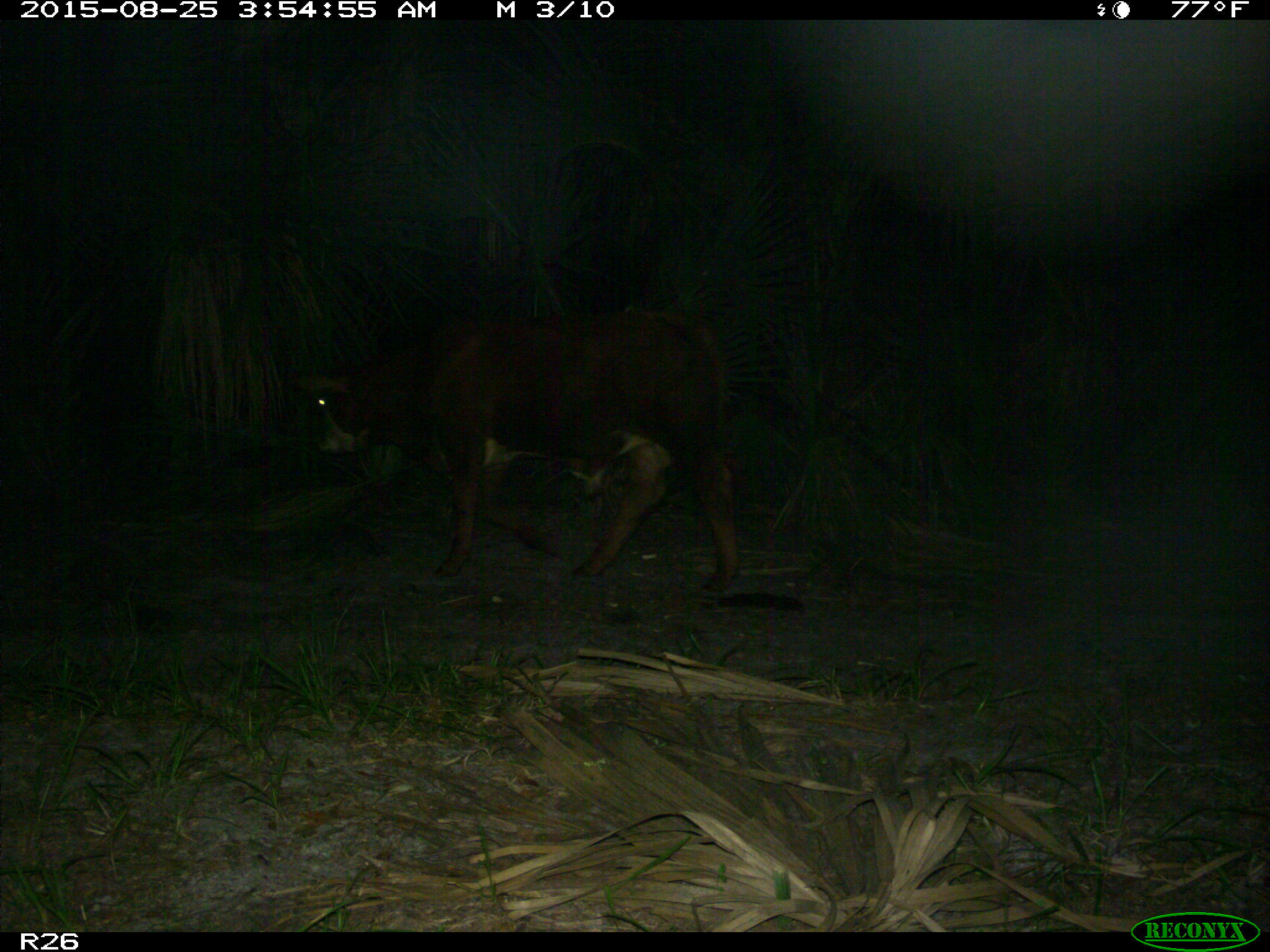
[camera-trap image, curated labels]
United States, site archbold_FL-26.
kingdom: Animalia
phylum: Chordata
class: Mammalia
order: Artiodactyla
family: Bovidae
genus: Bos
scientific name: Bos taurus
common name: domestic cow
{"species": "Bos taurus (domestic cow)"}